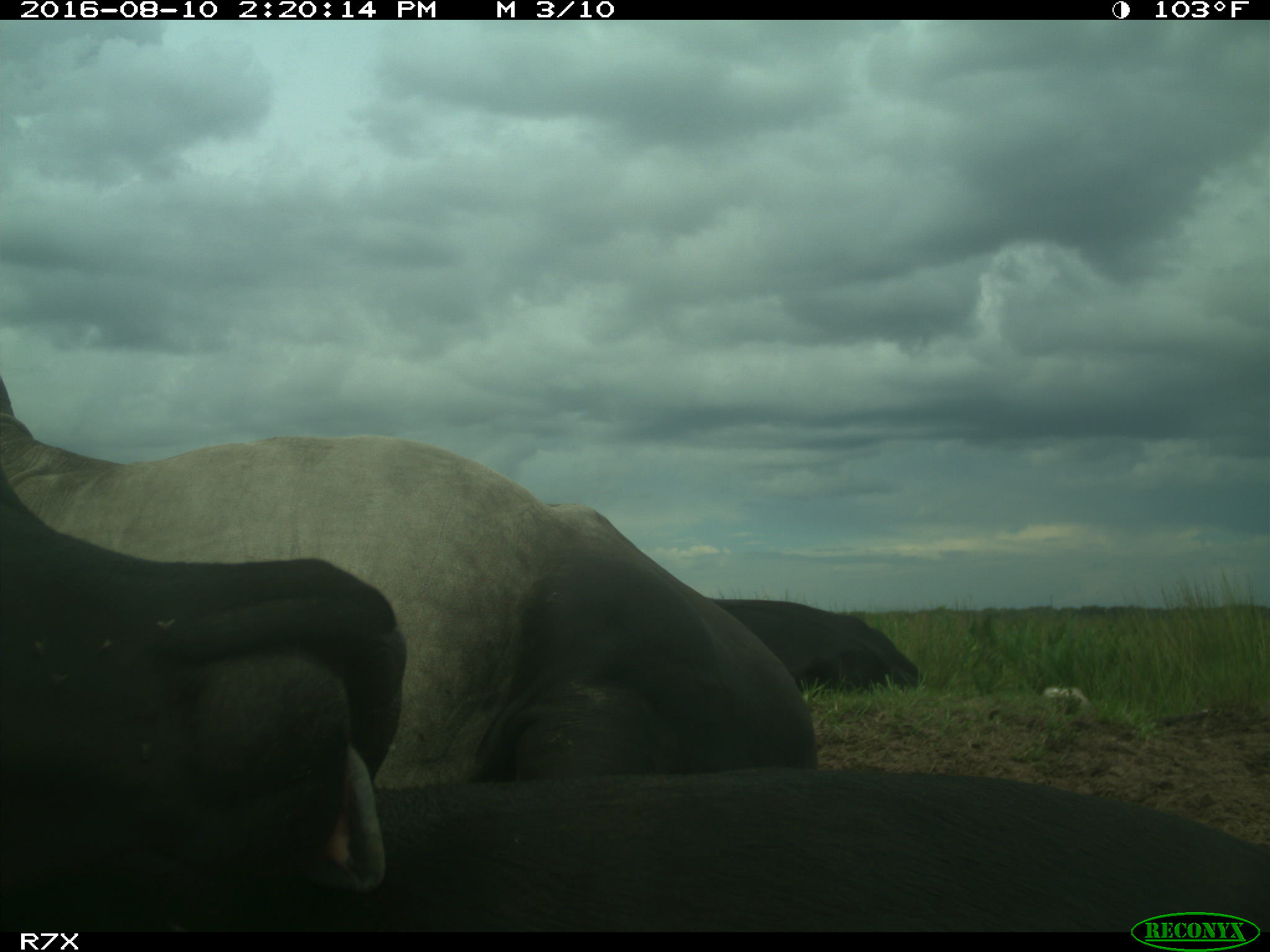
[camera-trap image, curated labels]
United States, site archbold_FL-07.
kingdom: Animalia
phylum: Chordata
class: Mammalia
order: Artiodactyla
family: Bovidae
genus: Bos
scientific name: Bos taurus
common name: domestic cow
Bos taurus (domestic cow).